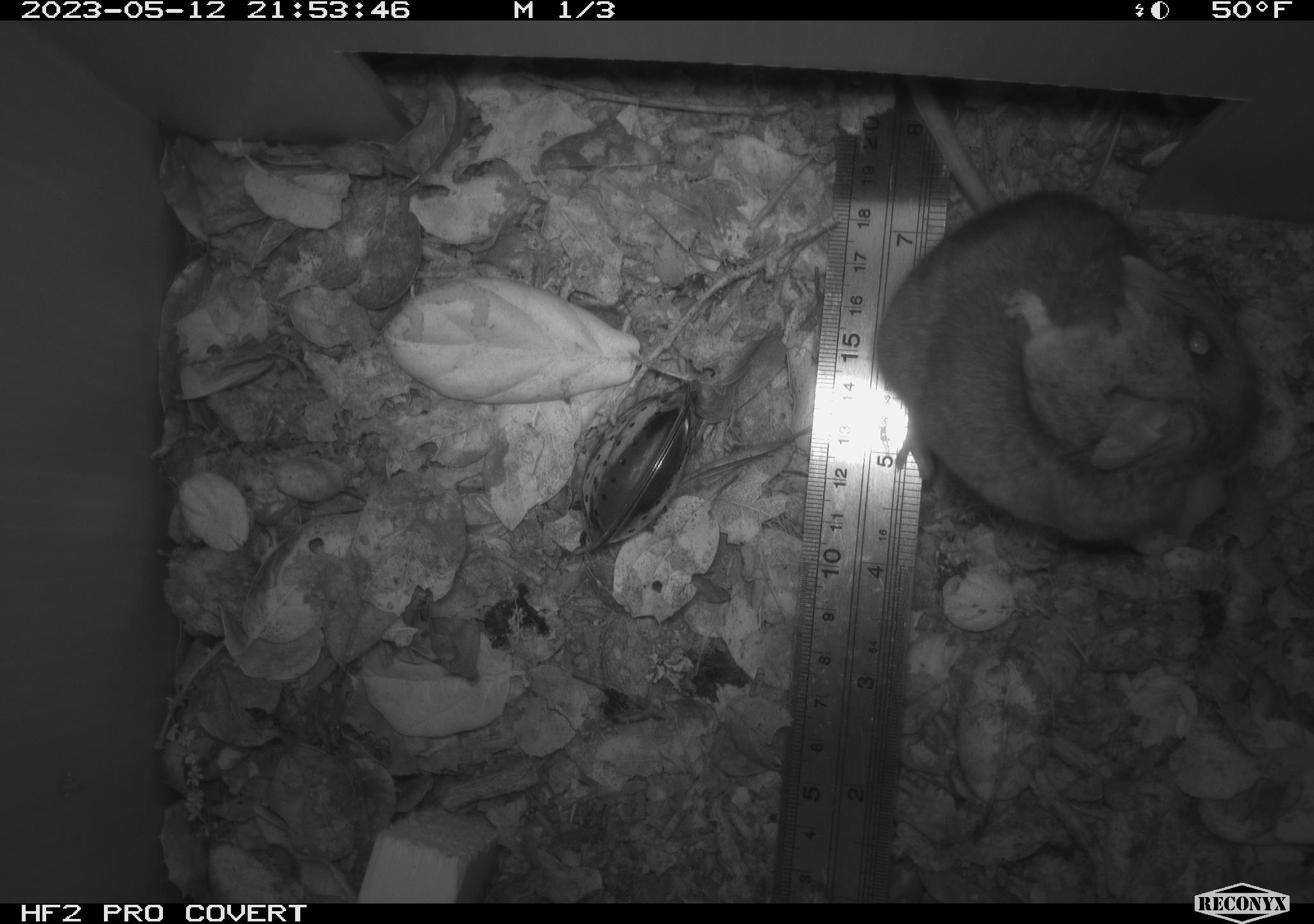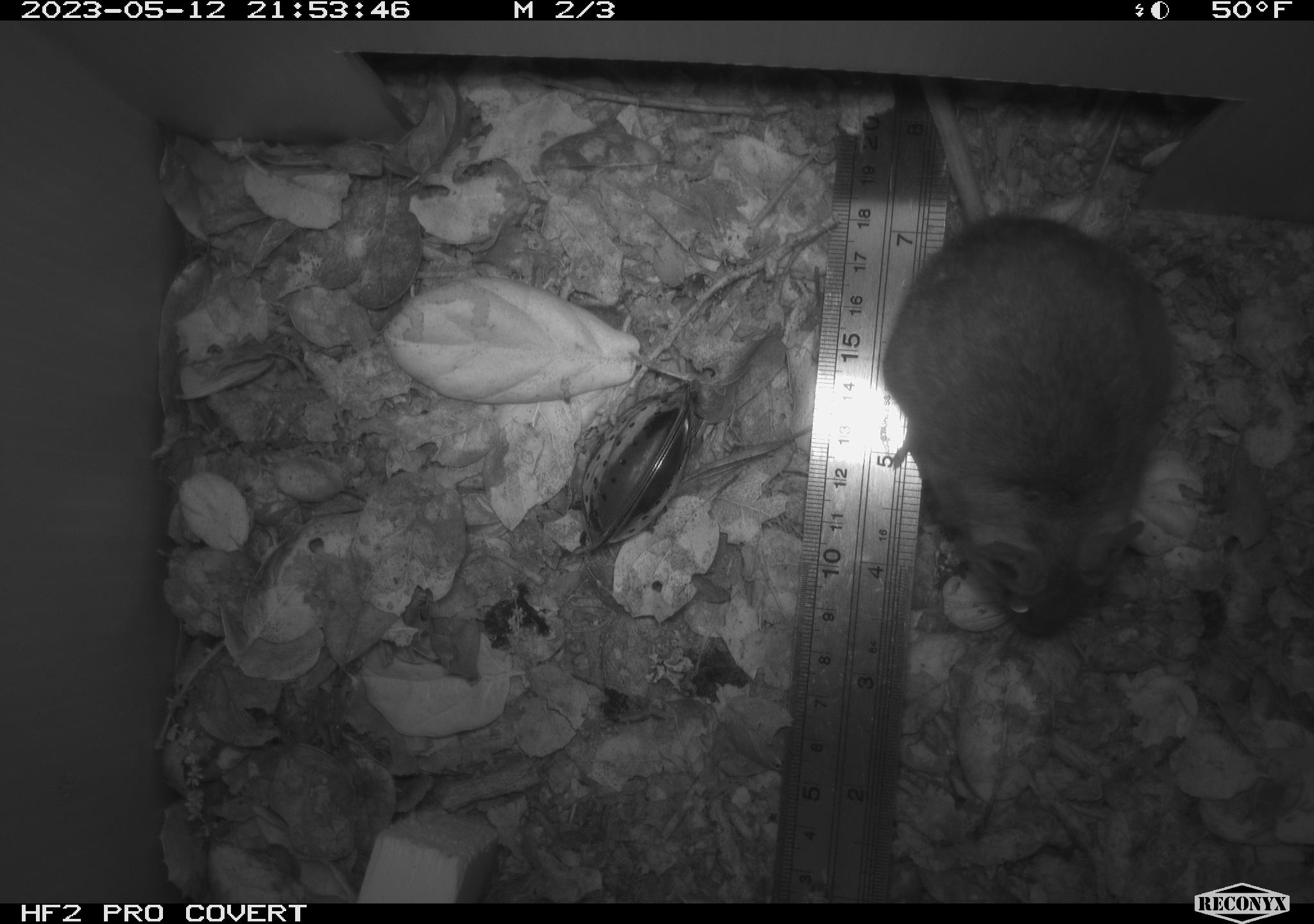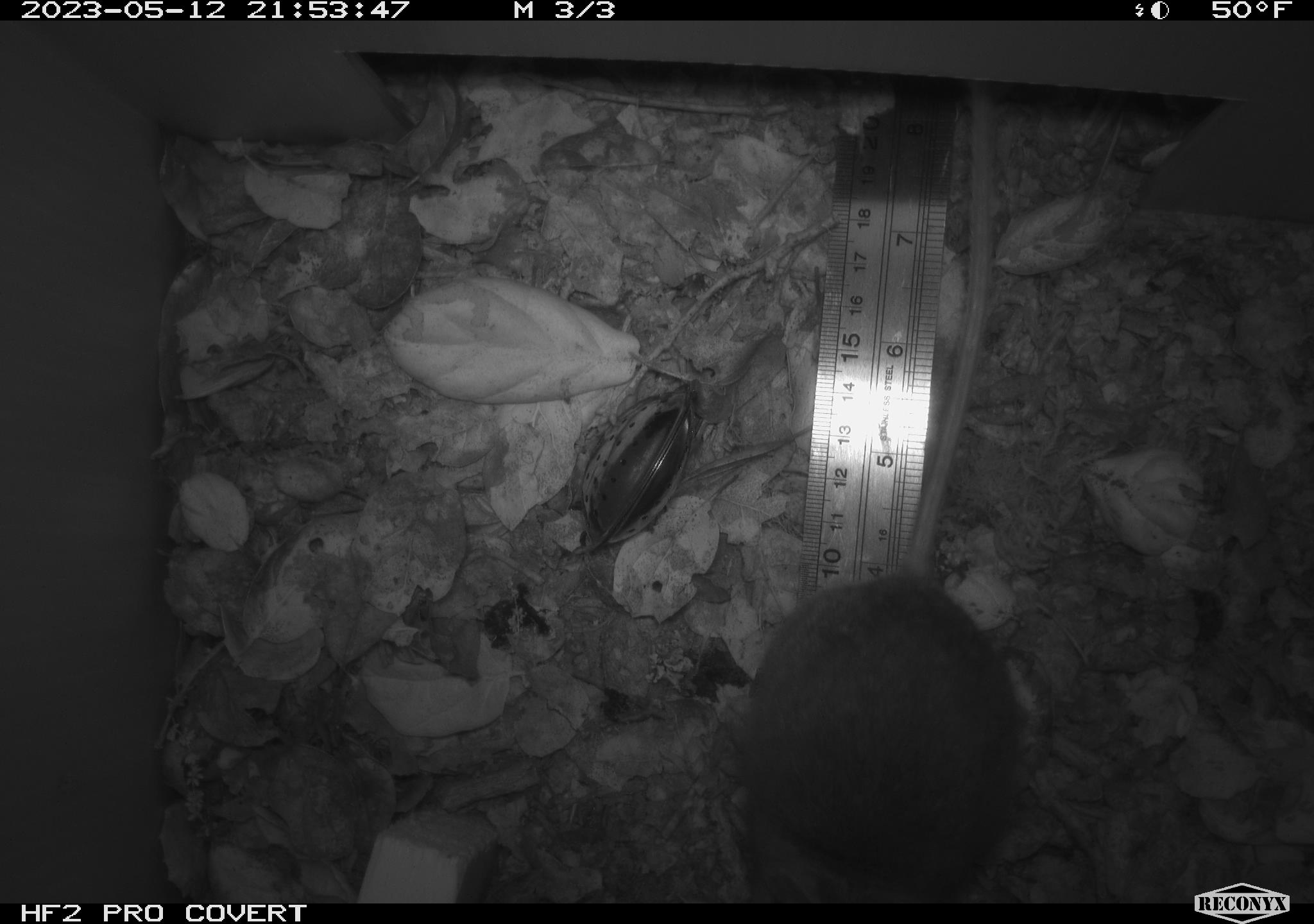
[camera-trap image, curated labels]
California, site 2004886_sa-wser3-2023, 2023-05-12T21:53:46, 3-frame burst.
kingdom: Animalia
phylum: Chordata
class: Mammalia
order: Rodentia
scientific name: Rodentia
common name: mouse species